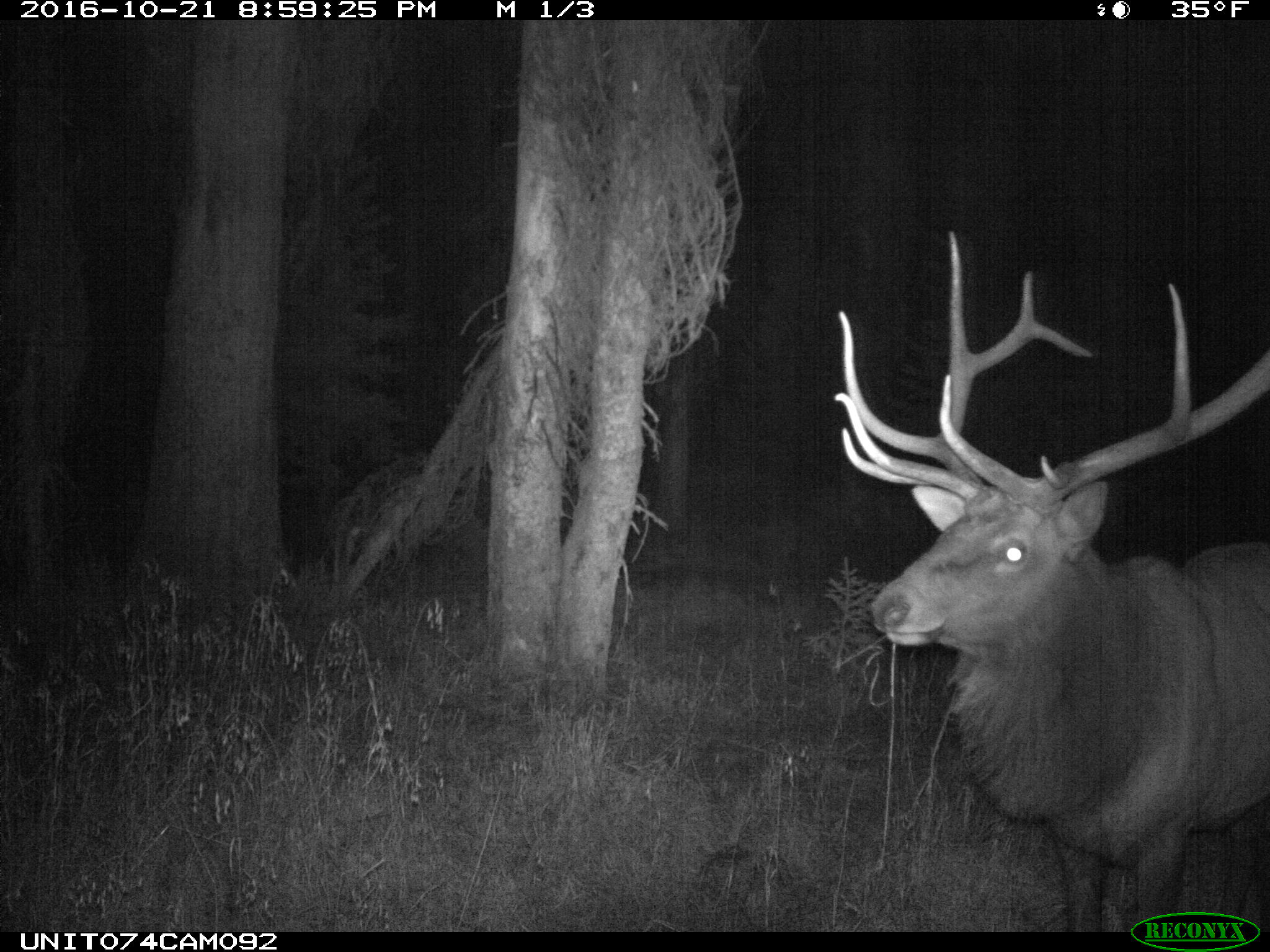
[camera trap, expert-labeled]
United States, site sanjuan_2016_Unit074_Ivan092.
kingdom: Animalia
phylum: Chordata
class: Mammalia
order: Artiodactyla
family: Cervidae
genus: Cervus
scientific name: Cervus elaphus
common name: red deer